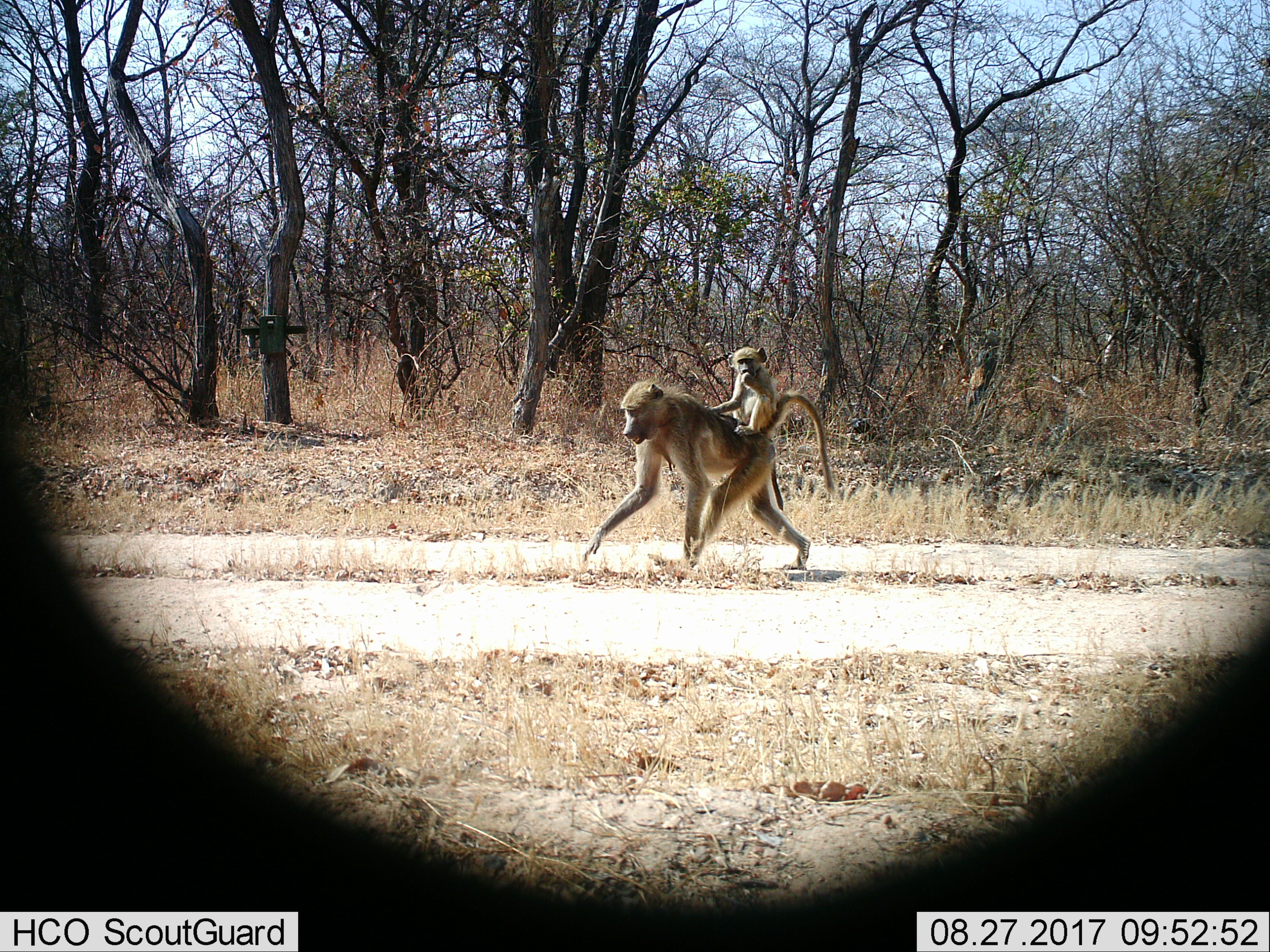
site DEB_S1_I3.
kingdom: Animalia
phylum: Chordata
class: Mammalia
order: Primates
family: Cercopithecidae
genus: Papio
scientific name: Papio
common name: baboon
Baboon (Papio), count 2. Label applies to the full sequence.